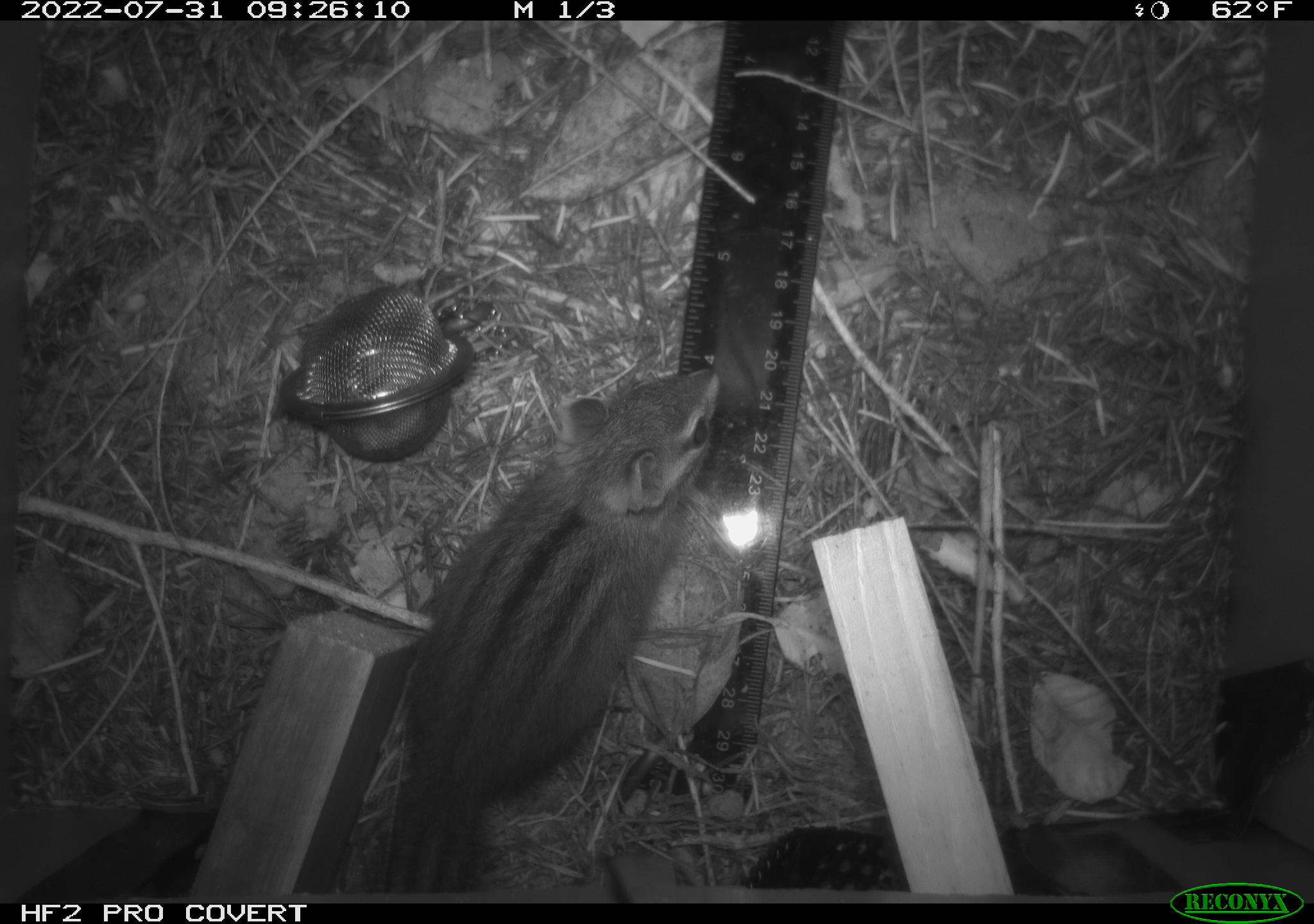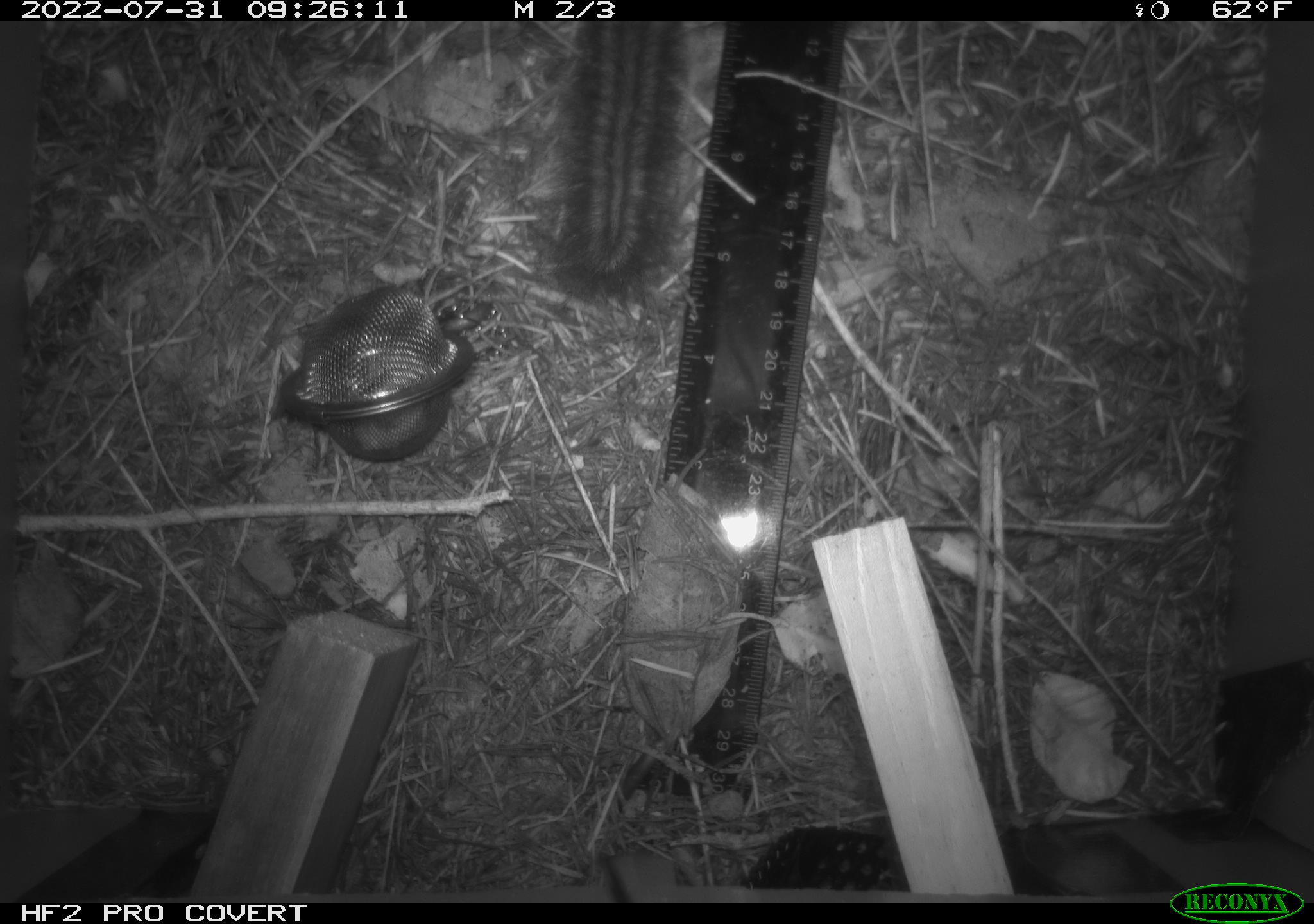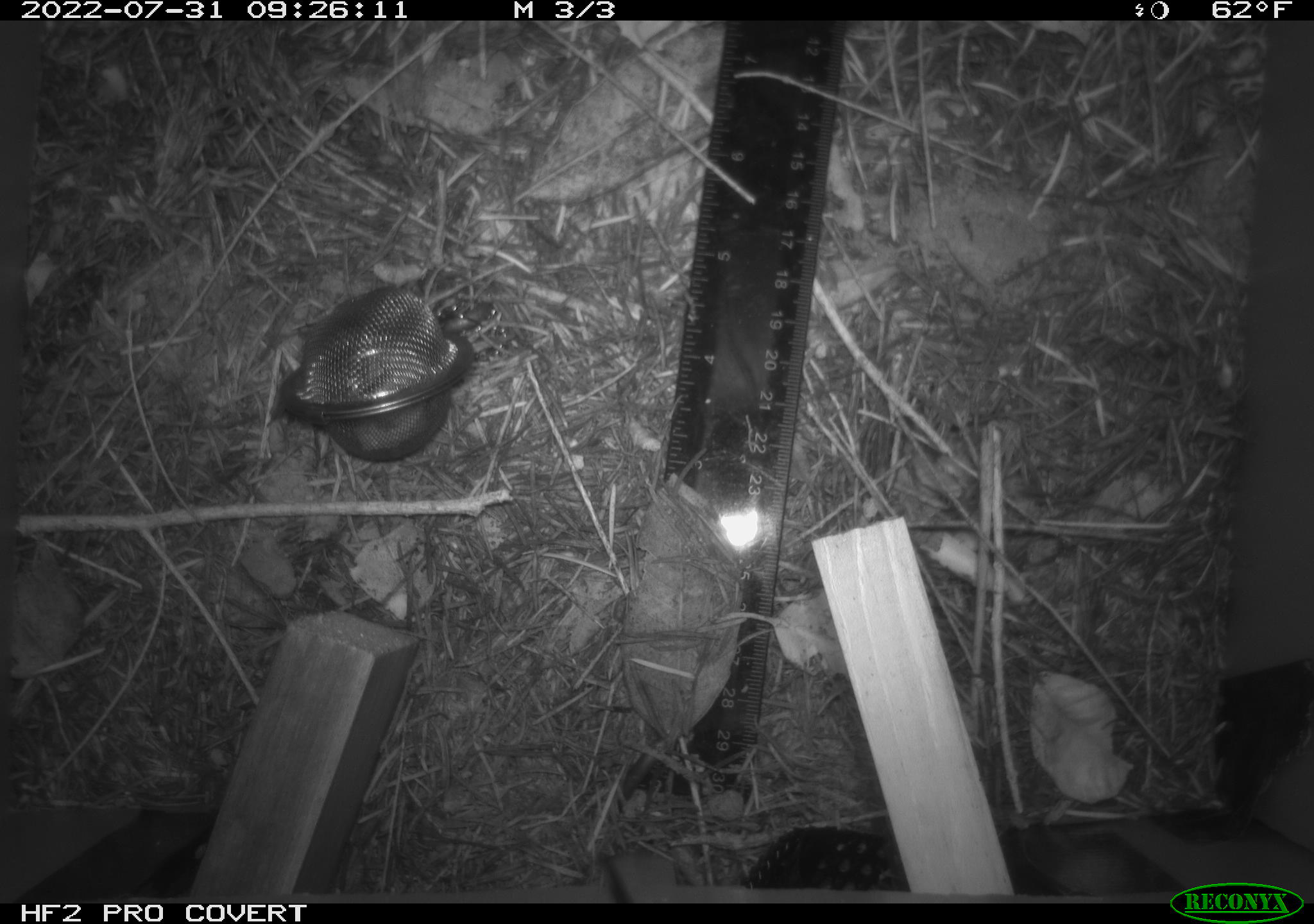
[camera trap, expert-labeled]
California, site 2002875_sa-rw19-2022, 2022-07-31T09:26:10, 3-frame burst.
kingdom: Animalia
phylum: Chordata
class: Mammalia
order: Rodentia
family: Sciuridae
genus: Neotamias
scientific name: Neotamias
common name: western chipmunks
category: neotamias species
Neotamias species (western chipmunks) (Neotamias).